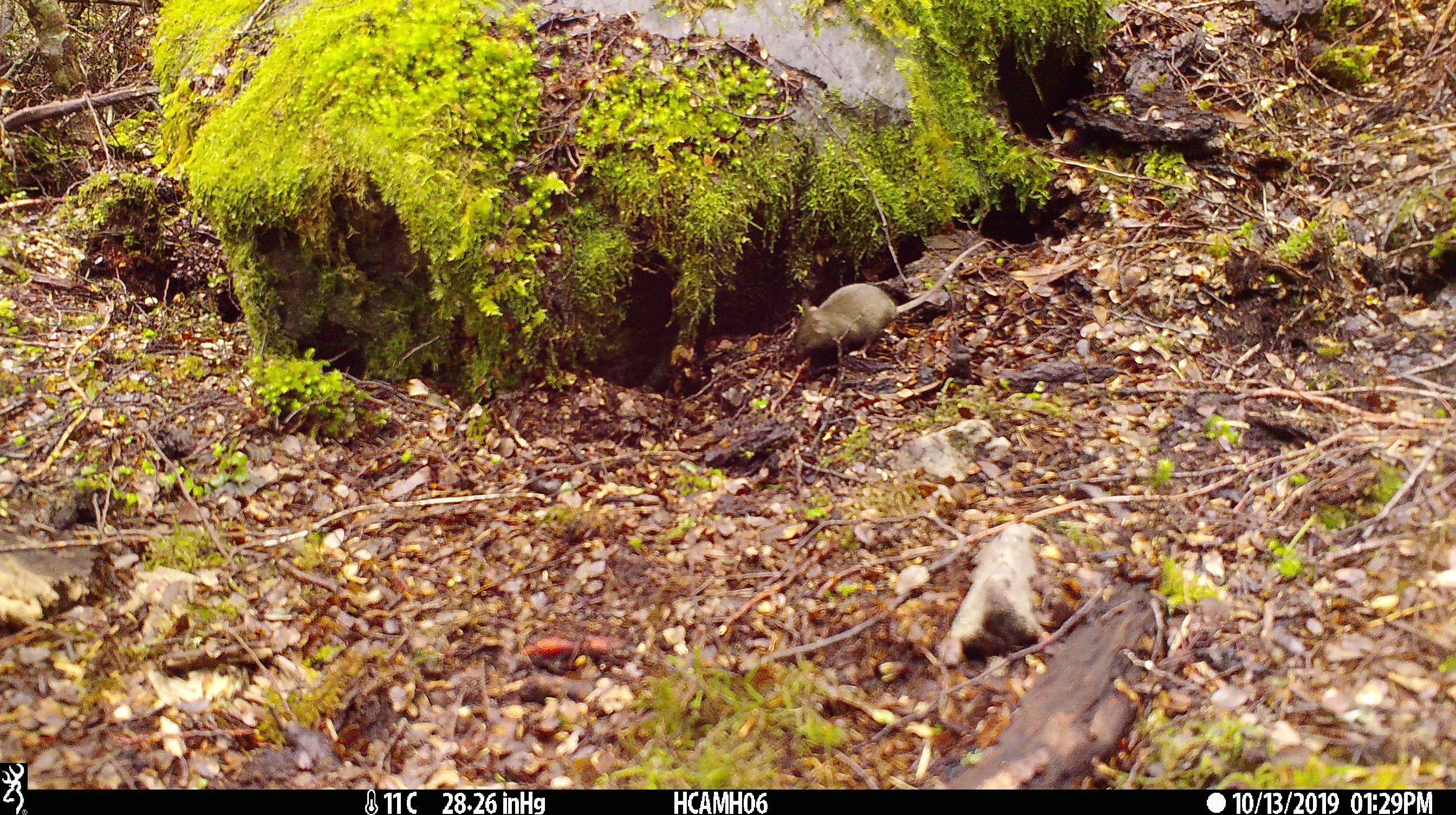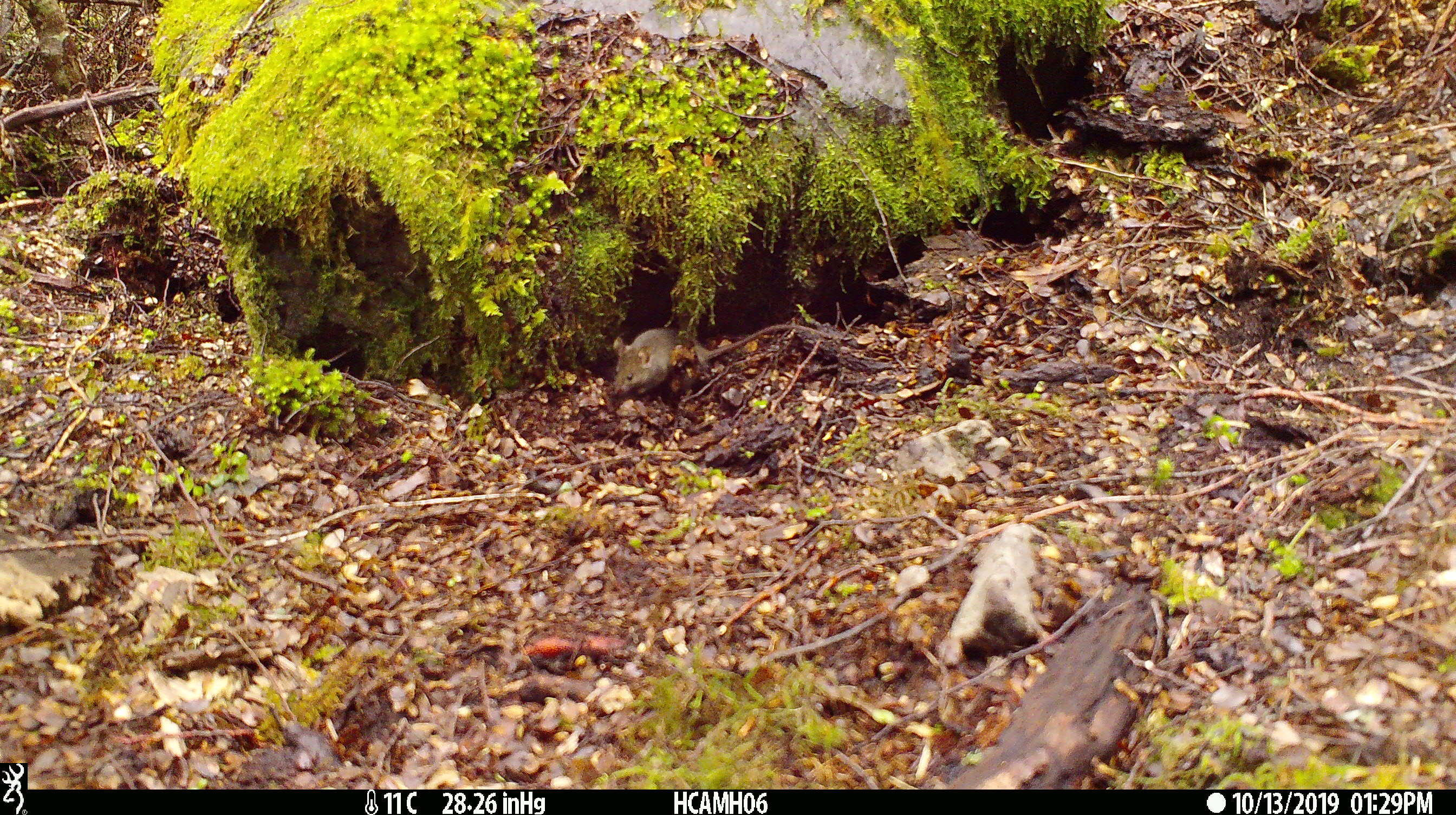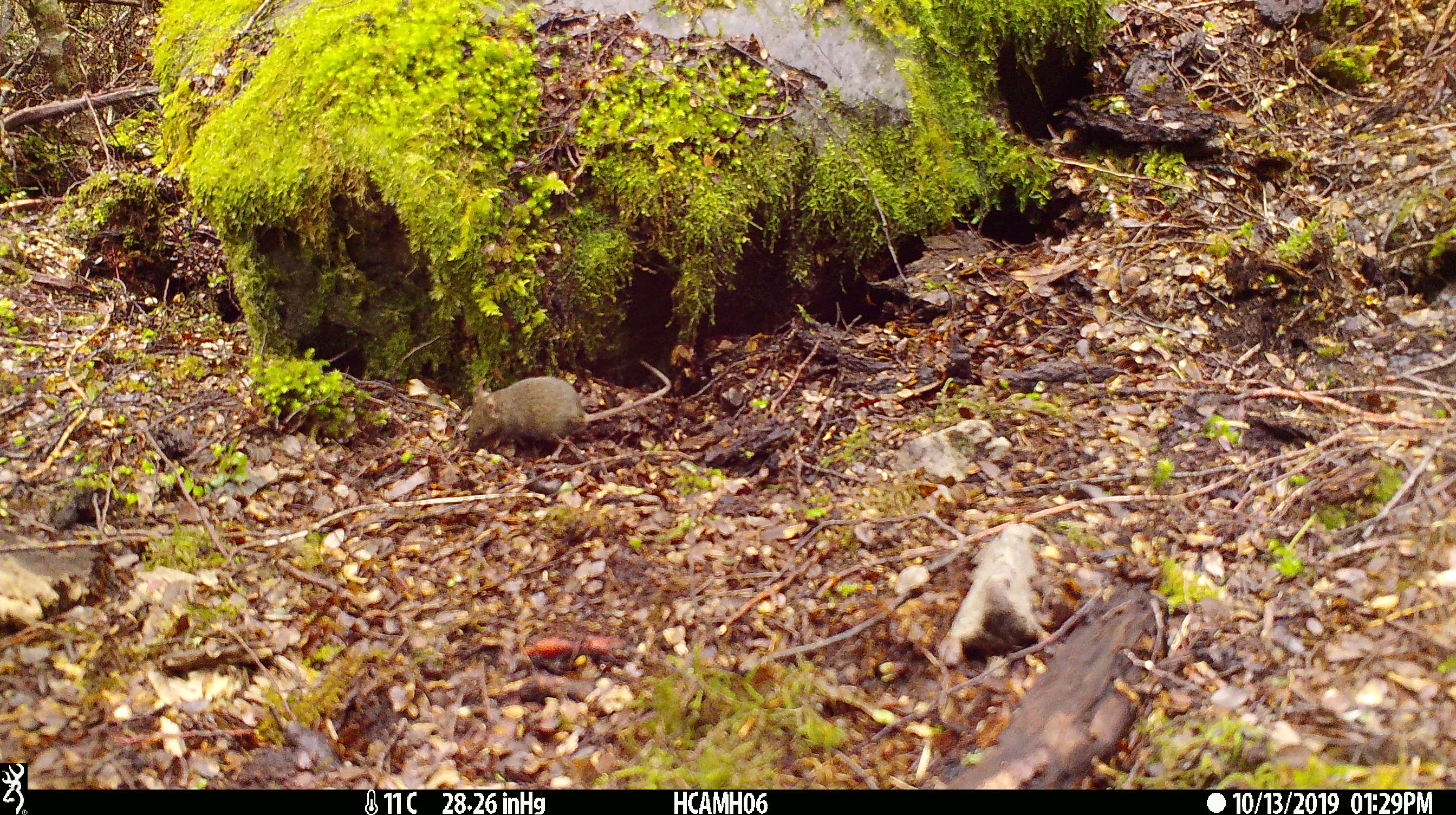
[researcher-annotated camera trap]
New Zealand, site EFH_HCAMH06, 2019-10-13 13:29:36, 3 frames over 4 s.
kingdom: Animalia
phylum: Chordata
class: Mammalia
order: Rodentia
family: Muridae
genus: Mus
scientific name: Mus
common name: mouse